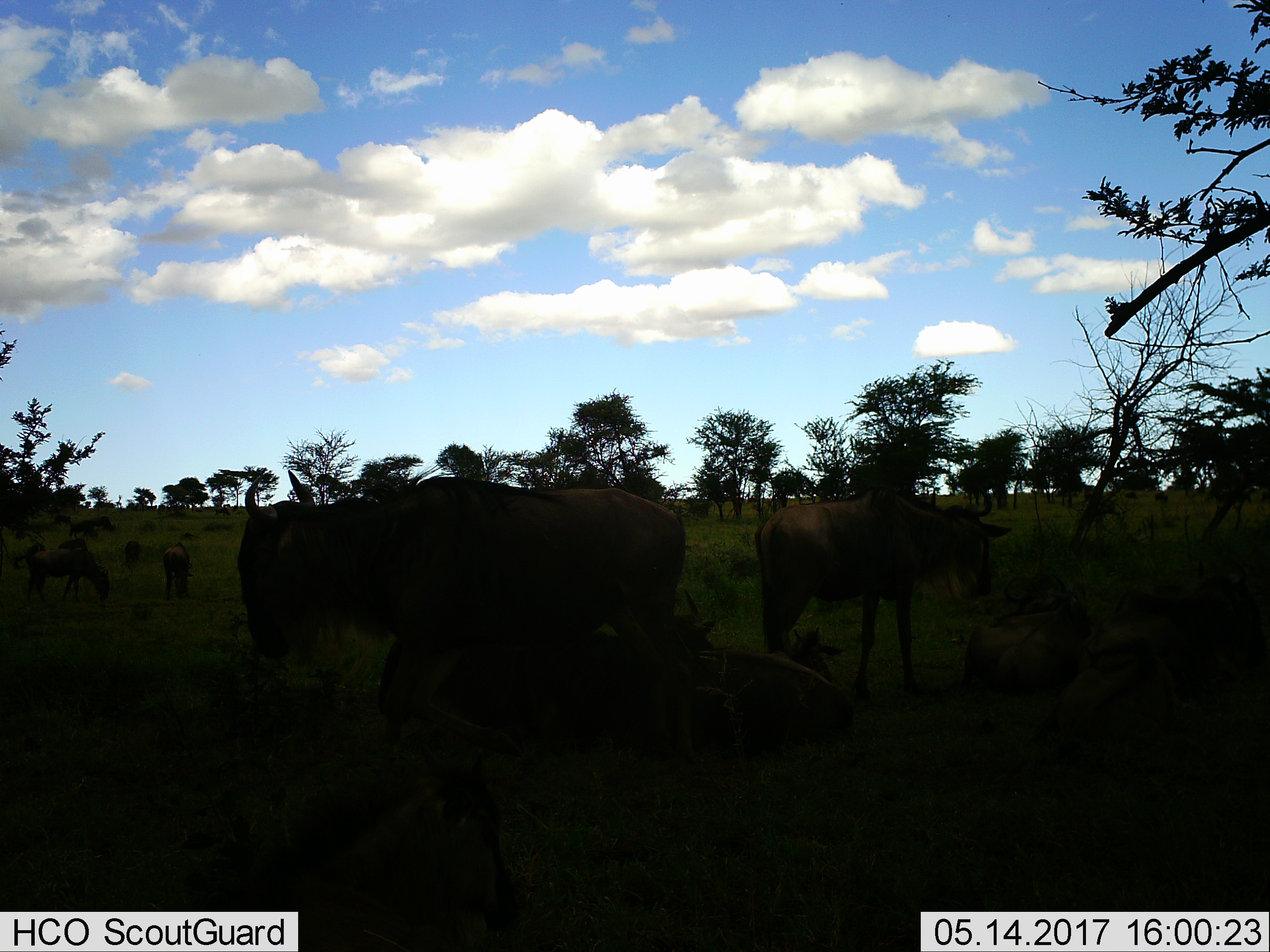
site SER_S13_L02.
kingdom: Animalia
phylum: Chordata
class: Mammalia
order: Artiodactyla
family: Bovidae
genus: Connochaetes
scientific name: Connochaetes taurinus taurinus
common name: blue wildebeest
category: wildebeestblue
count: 11-50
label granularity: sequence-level